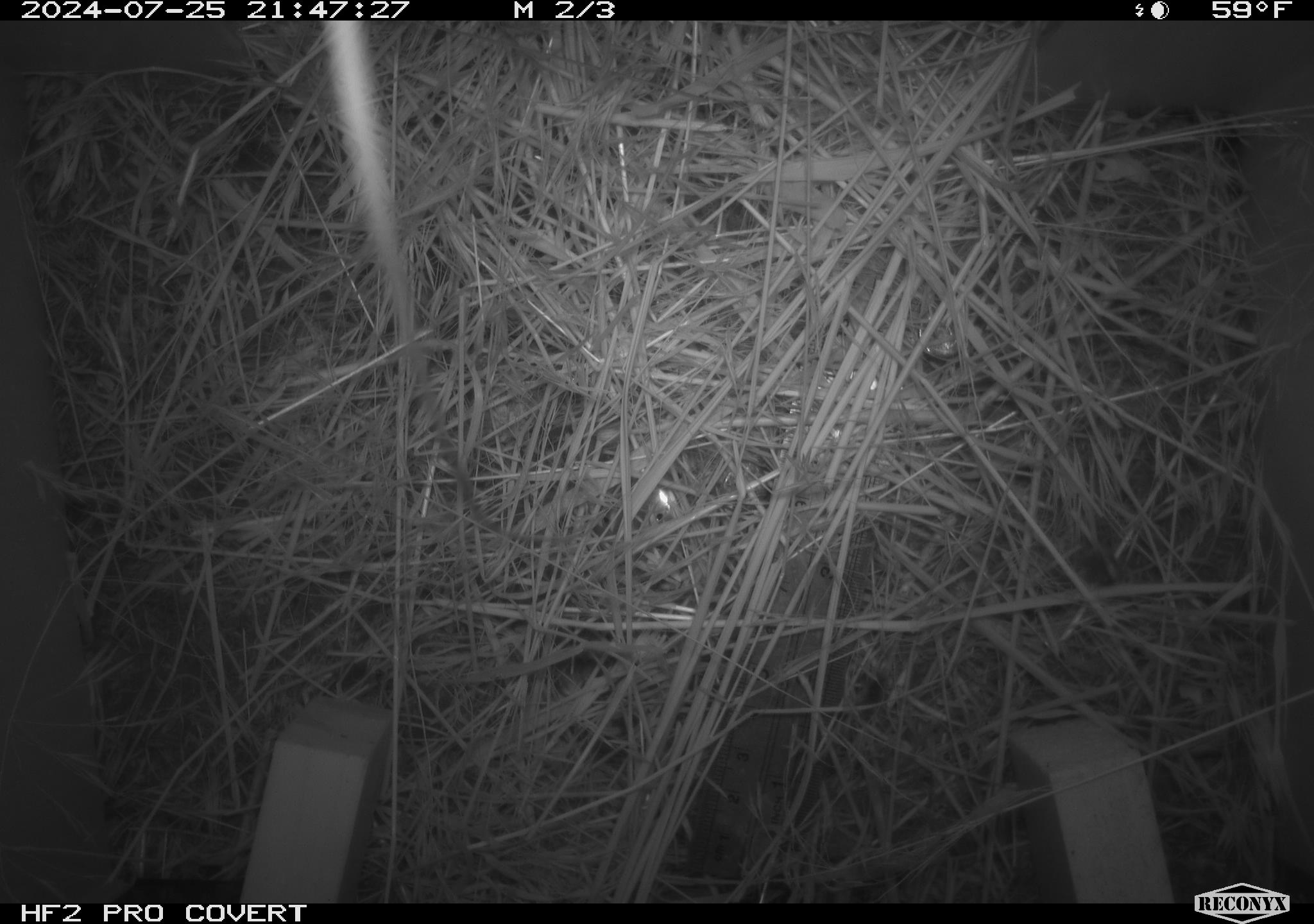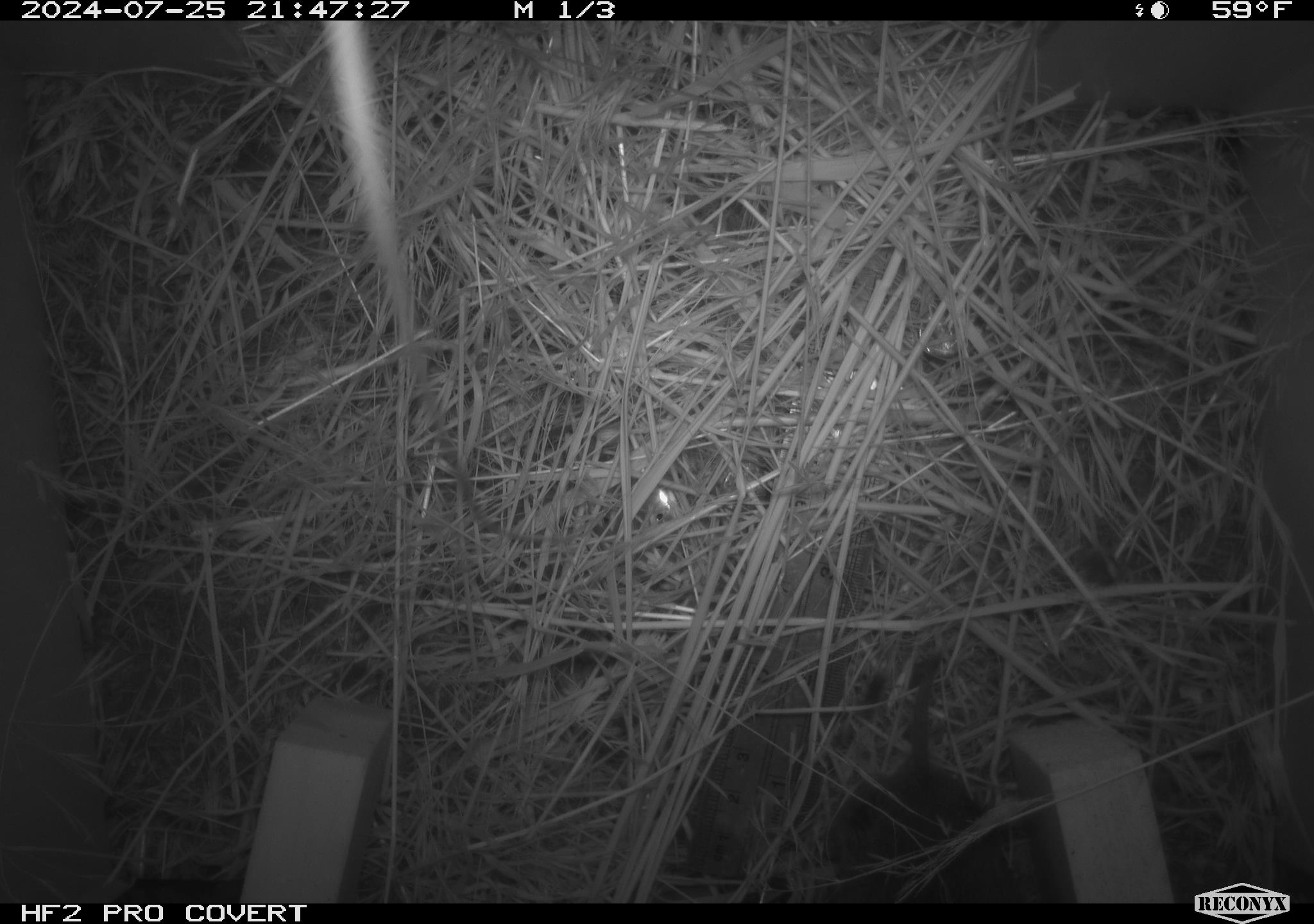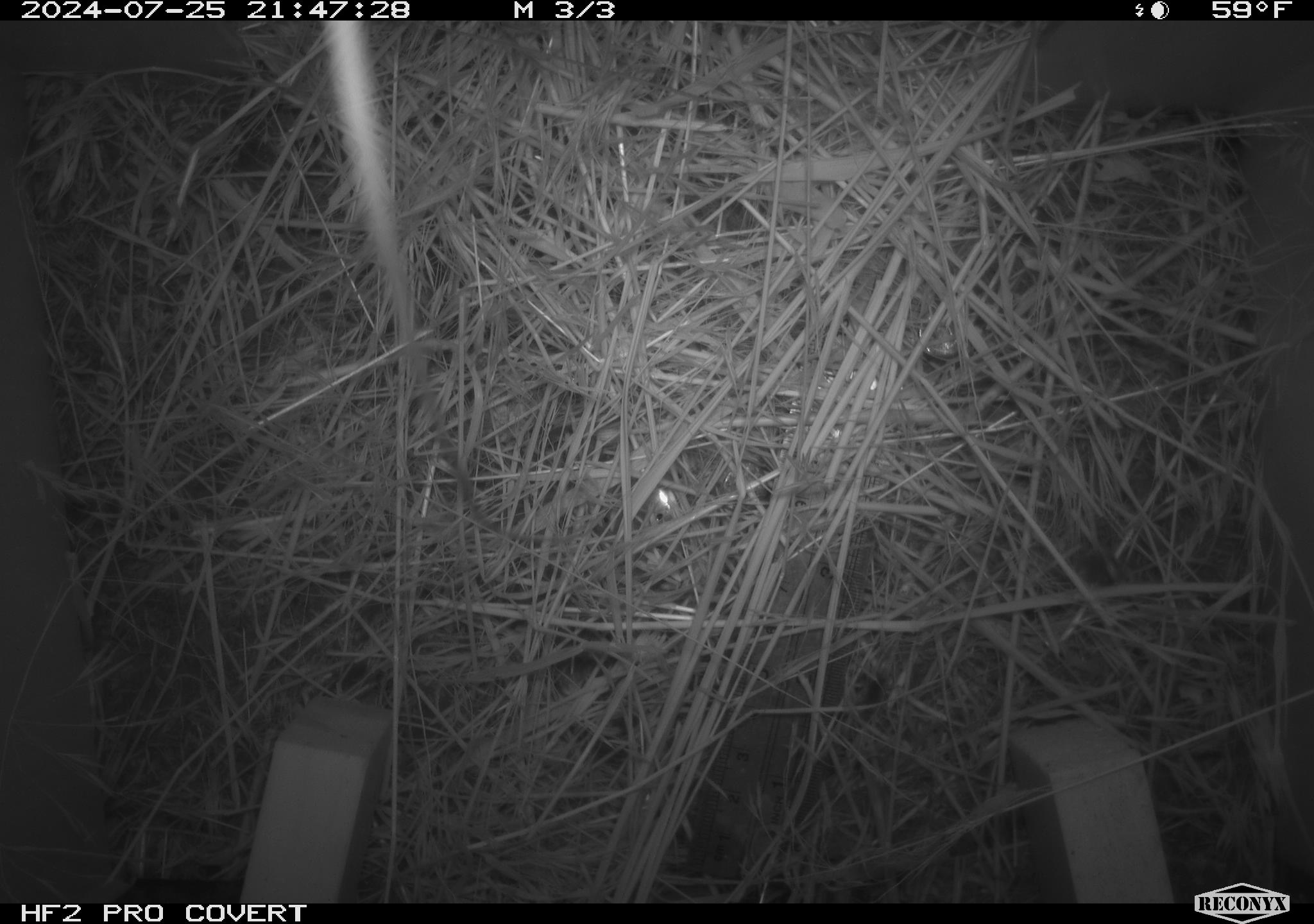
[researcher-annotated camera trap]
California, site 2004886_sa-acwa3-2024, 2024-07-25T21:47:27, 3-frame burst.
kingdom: Animalia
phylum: Chordata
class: Mammalia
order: Rodentia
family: Cricetidae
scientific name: Arvicolinae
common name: voles, lemmings, and muskrats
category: arvicolinae subfamily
Arvicolinae subfamily (voles, lemmings, and muskrats) (Arvicolinae).